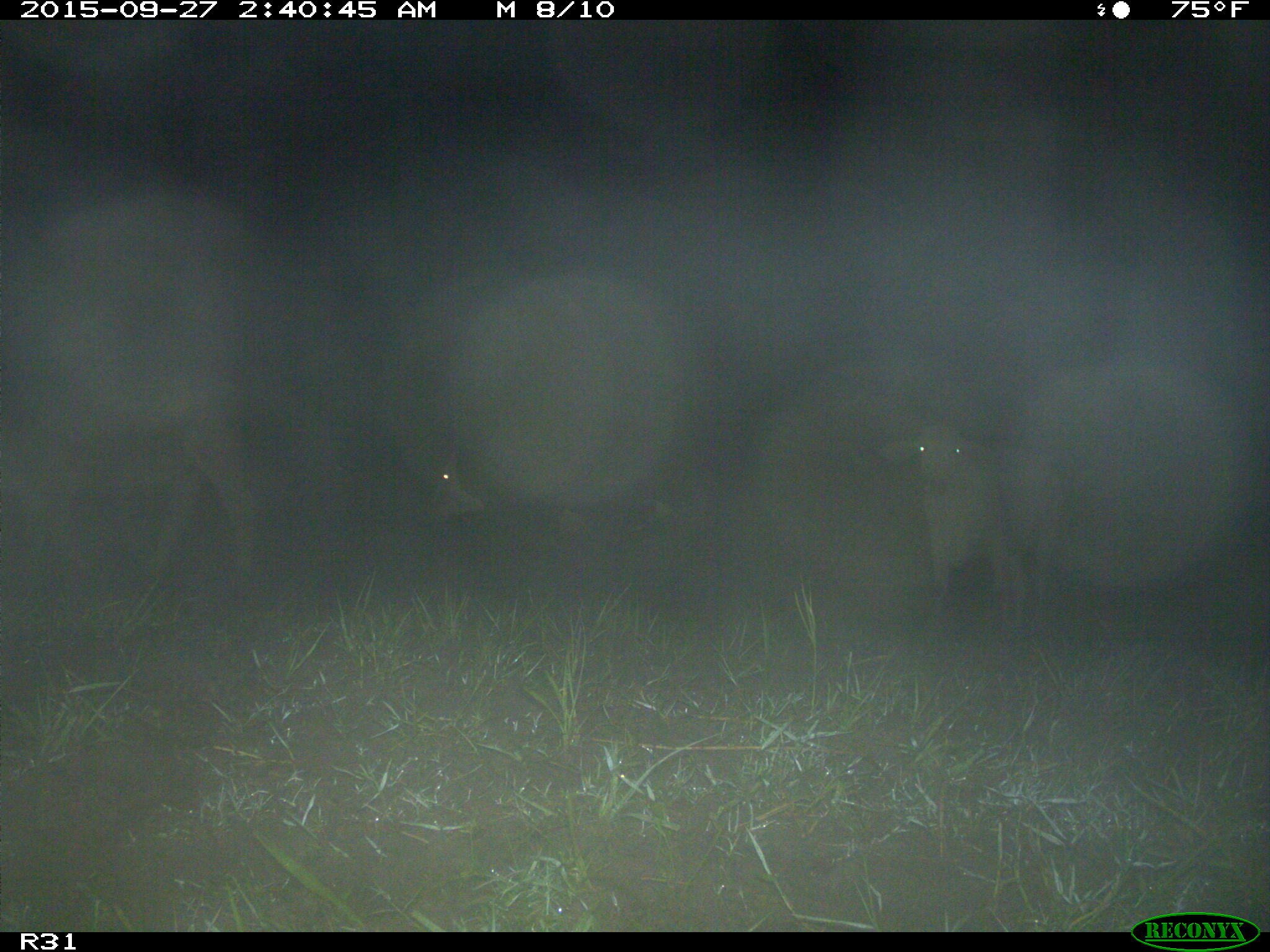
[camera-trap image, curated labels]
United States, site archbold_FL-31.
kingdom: Animalia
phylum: Chordata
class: Mammalia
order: Artiodactyla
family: Bovidae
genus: Bos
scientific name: Bos taurus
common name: domestic cow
Bos taurus (domestic cow).